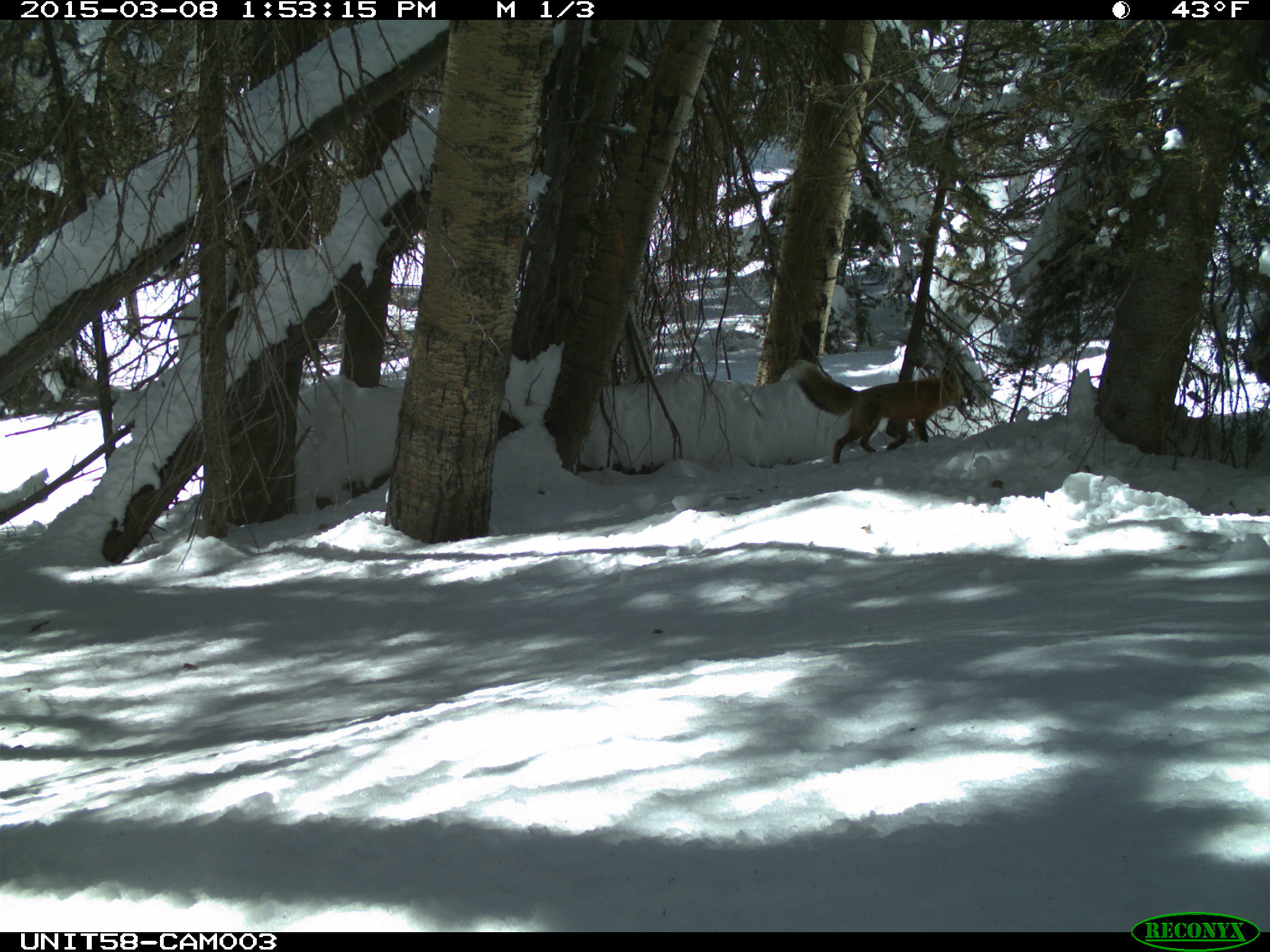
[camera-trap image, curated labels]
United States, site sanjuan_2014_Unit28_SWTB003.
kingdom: Animalia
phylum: Chordata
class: Mammalia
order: Carnivora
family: Canidae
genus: Vulpes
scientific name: Vulpes vulpes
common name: red fox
Vulpes vulpes (red fox).